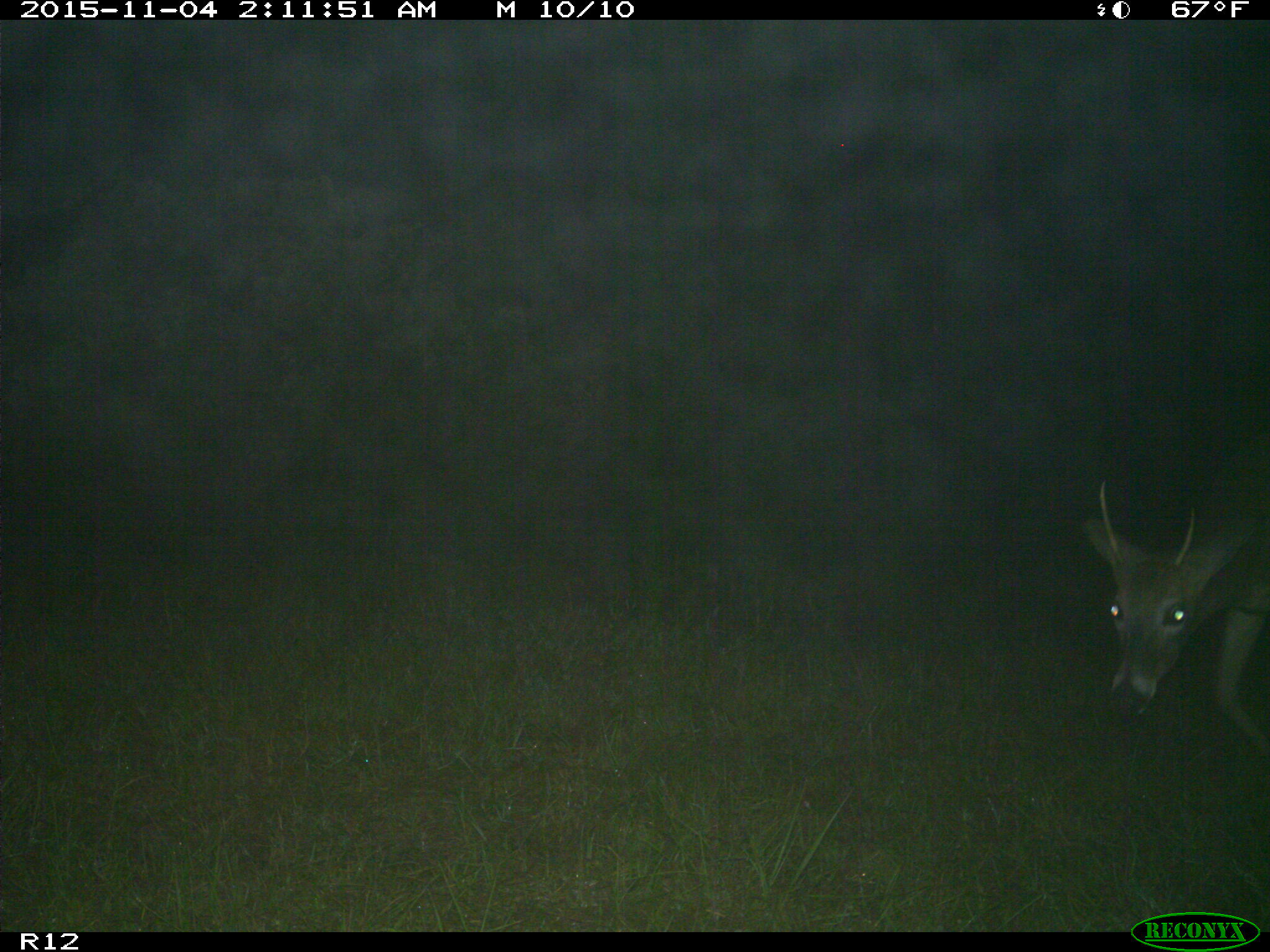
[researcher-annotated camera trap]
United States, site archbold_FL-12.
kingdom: Animalia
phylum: Chordata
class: Mammalia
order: Artiodactyla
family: Cervidae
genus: Odocoileus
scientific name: Odocoileus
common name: deer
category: unidentified deer